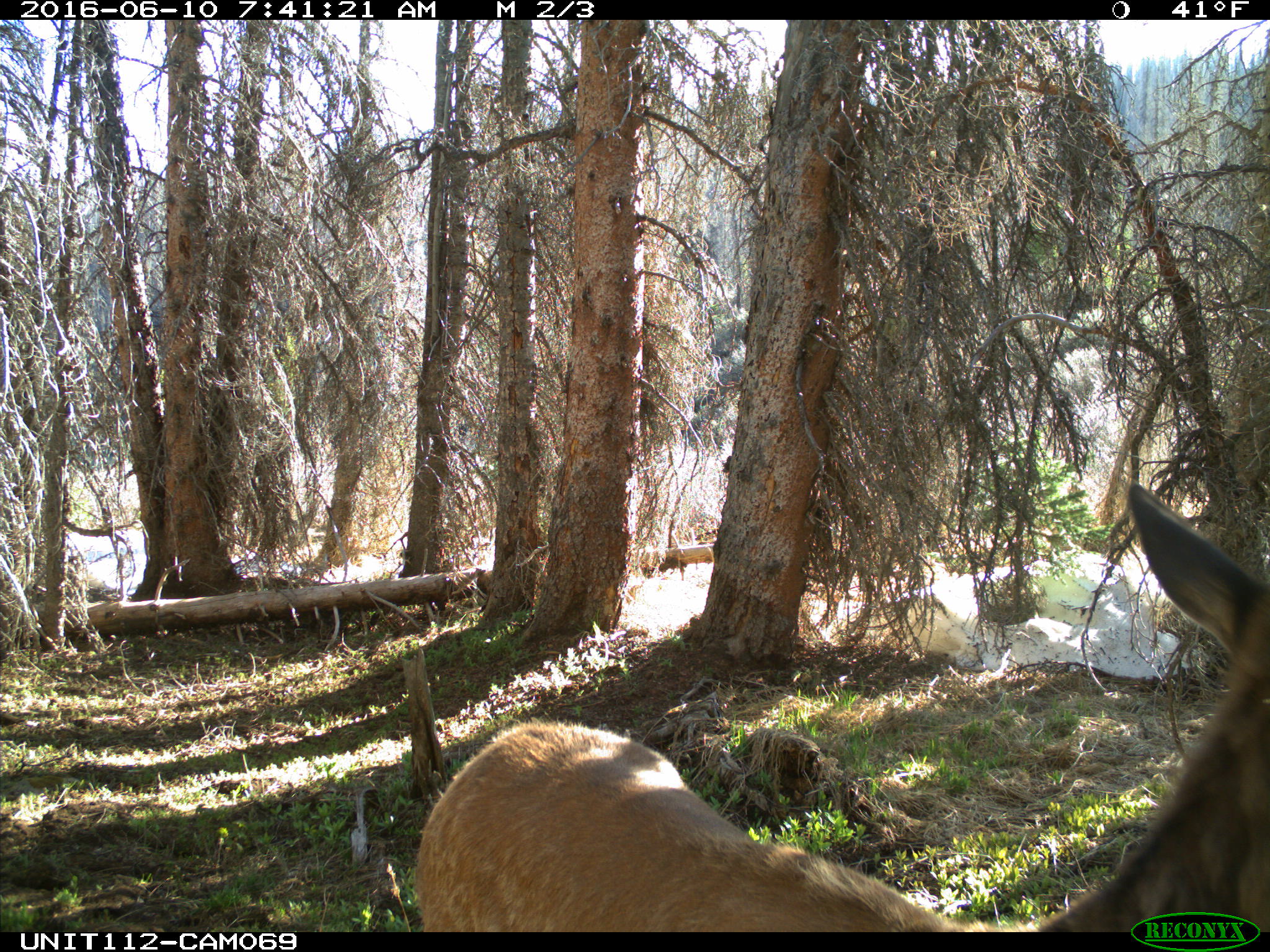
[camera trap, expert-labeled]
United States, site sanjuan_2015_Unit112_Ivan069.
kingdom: Animalia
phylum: Chordata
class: Mammalia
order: Artiodactyla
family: Cervidae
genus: Cervus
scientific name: Cervus elaphus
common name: red deer